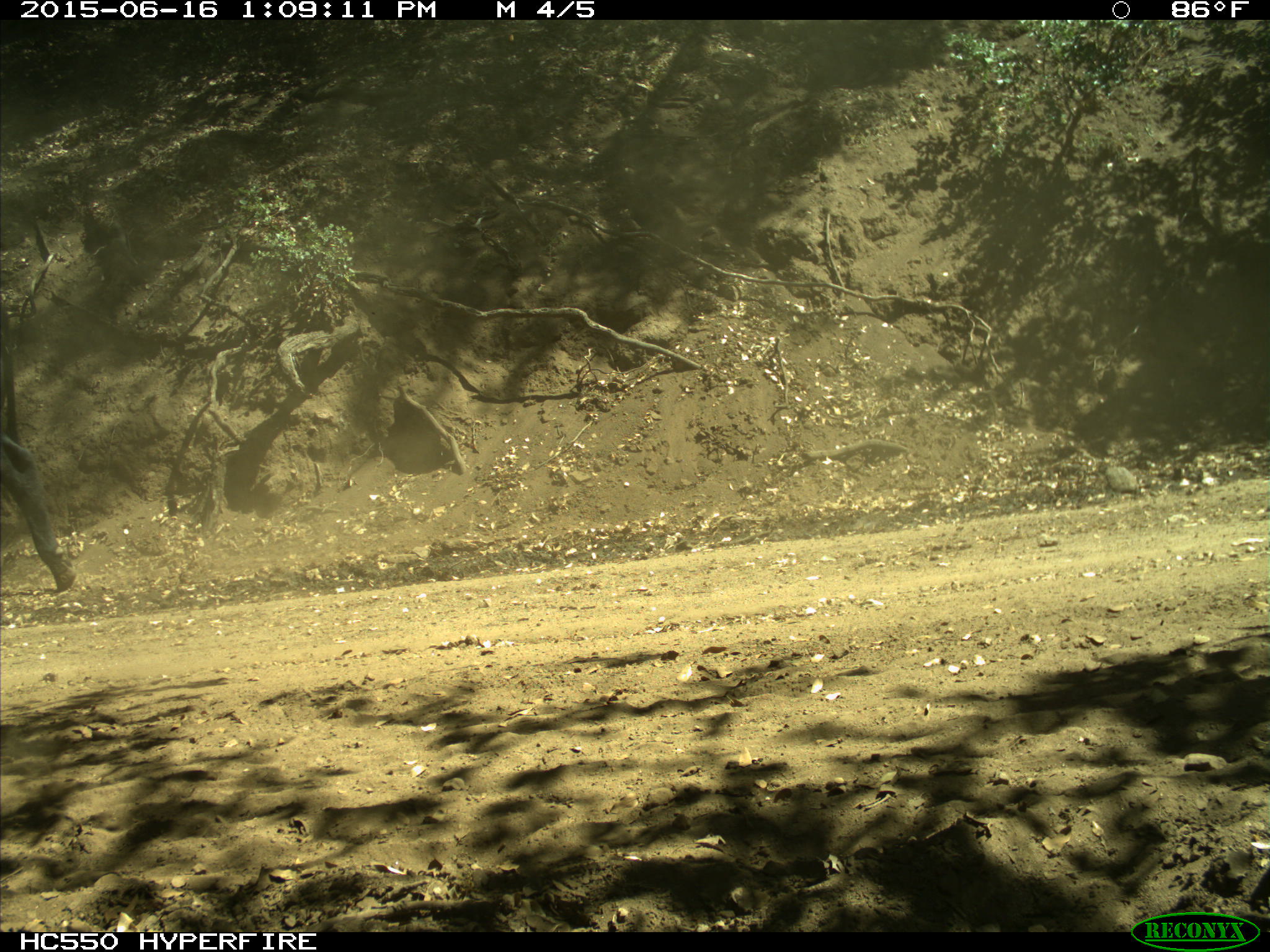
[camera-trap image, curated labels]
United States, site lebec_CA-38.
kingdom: Animalia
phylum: Chordata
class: Mammalia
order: Artiodactyla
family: Bovidae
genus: Bos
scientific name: Bos taurus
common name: domestic cow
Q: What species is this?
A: Bos taurus (domestic cow).